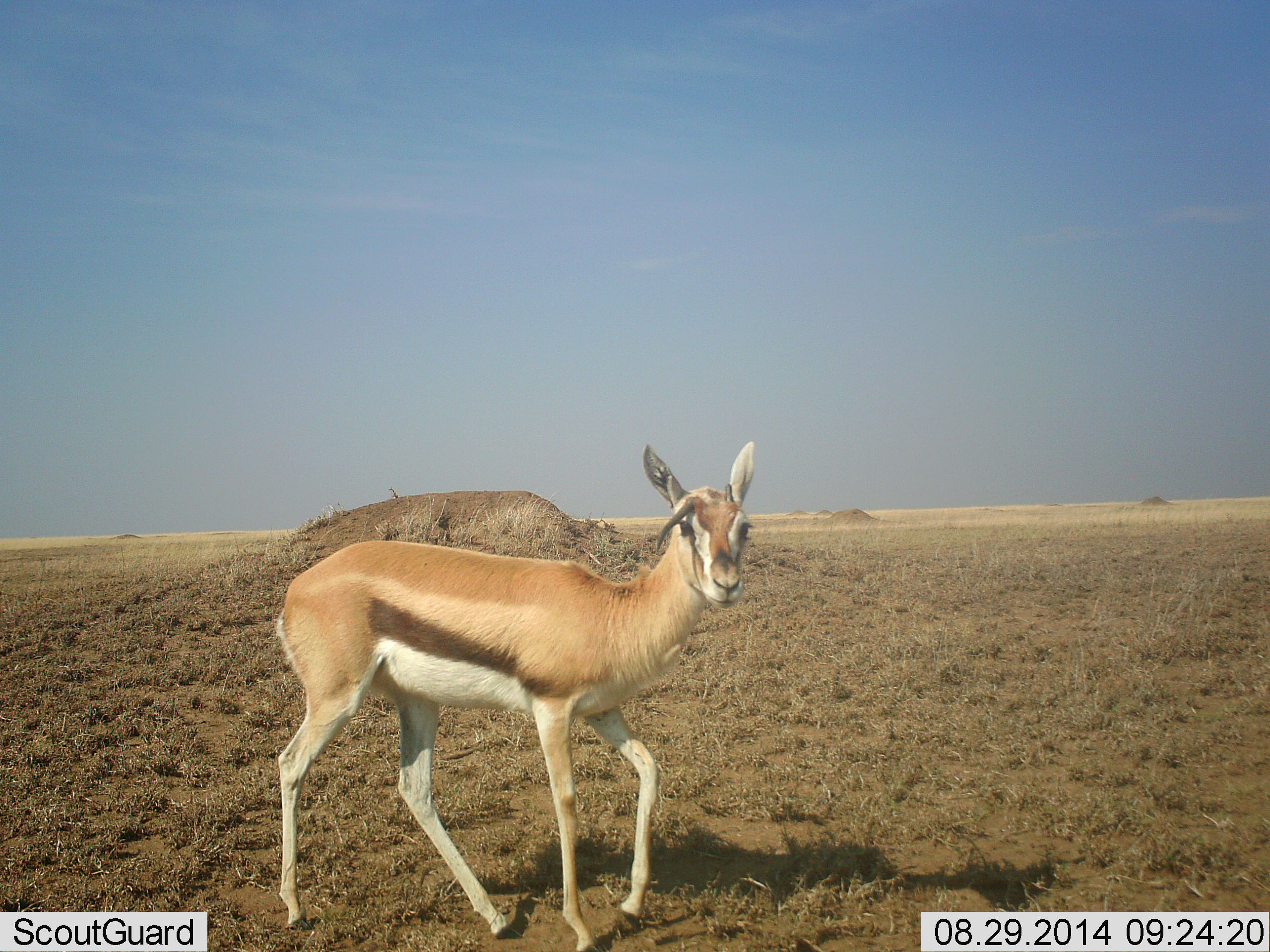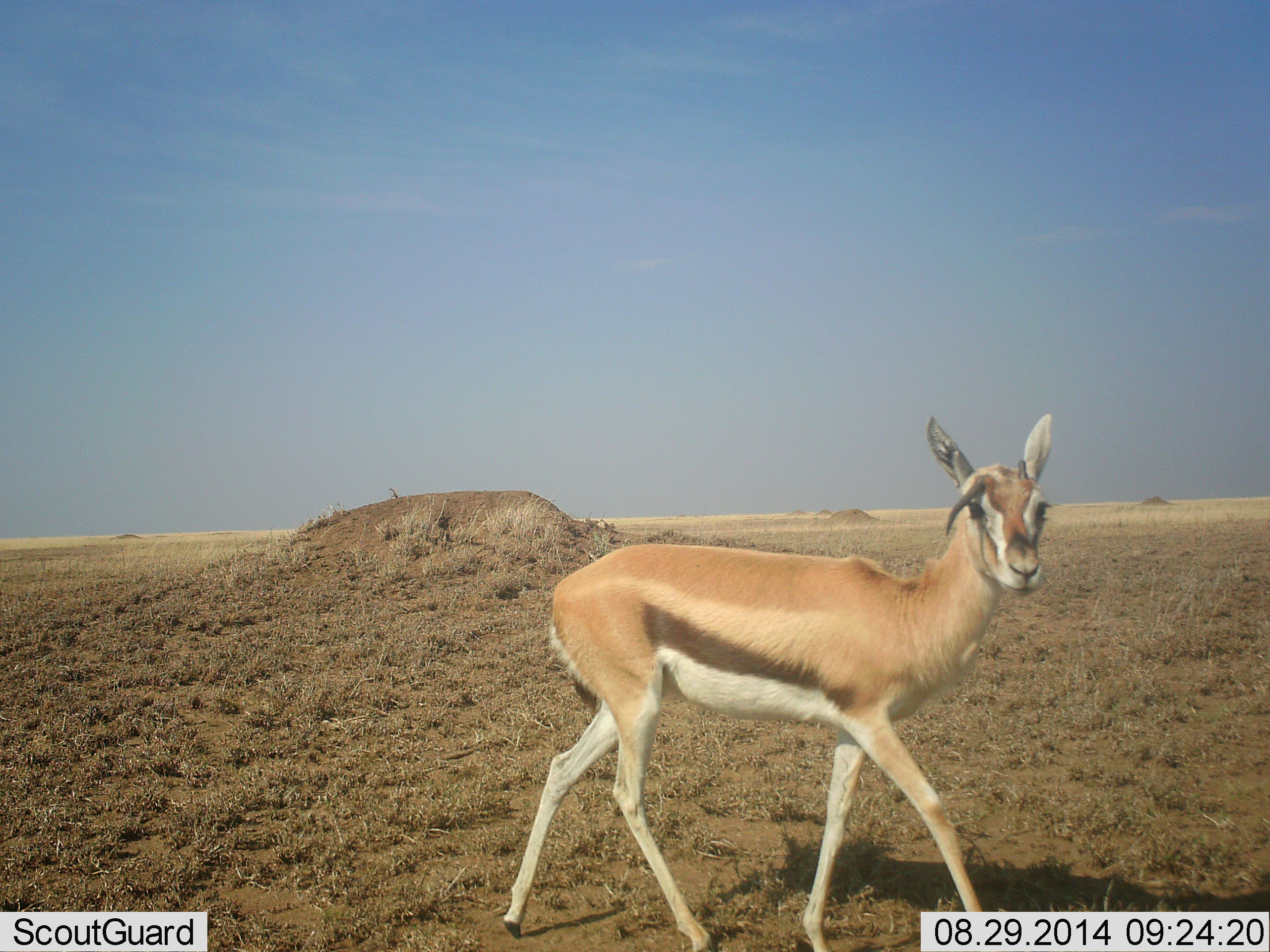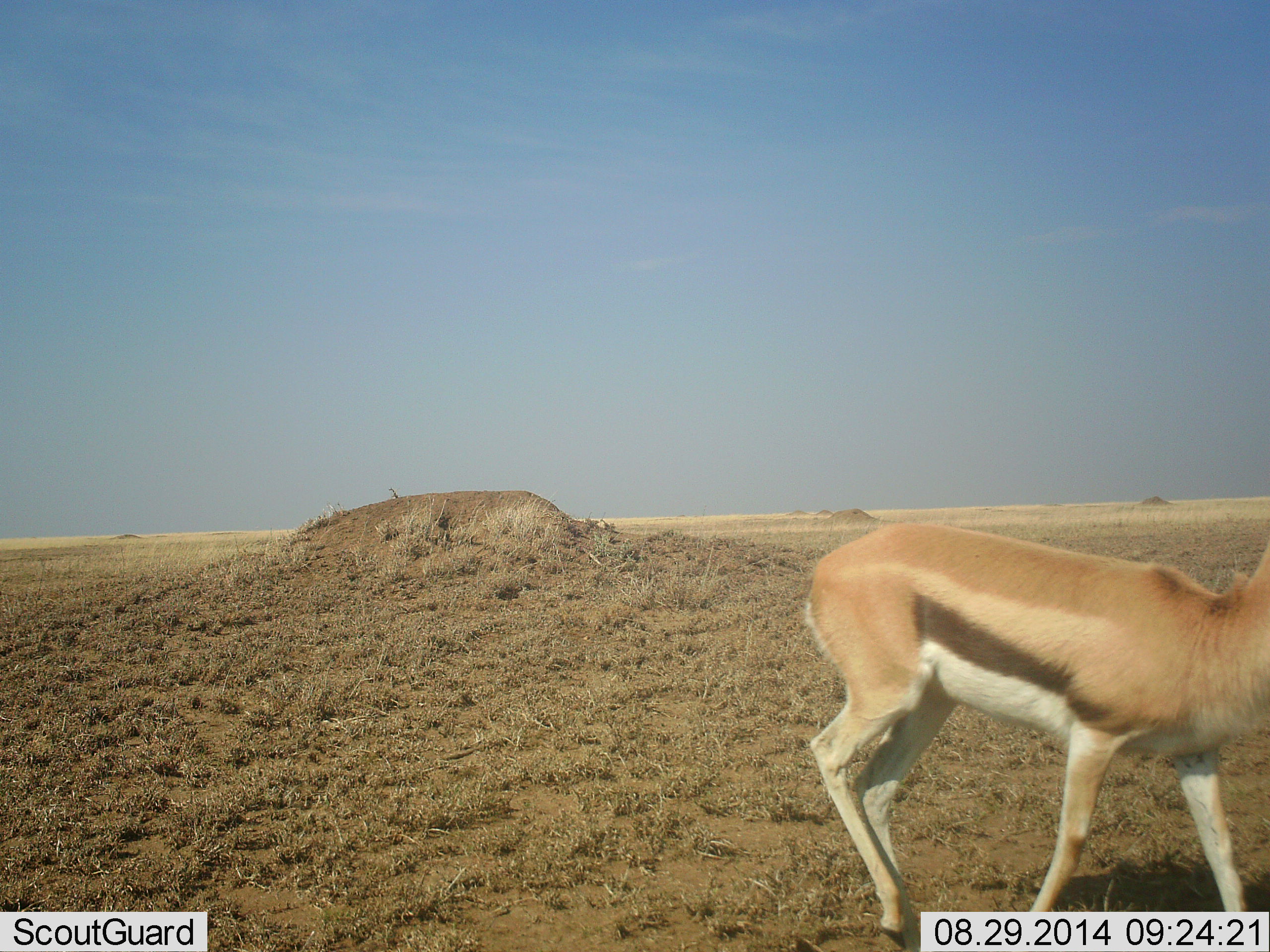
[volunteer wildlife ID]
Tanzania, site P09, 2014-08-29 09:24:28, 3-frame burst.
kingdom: Animalia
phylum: Chordata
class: Mammalia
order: Artiodactyla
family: Bovidae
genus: Eudorcas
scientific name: Eudorcas thomsonii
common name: thomson's gazelle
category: gazellethomsons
Gazellethomsons (thomson's gazelle) (Eudorcas thomsonii), count 1. Behavior (volunteer vote fractions): standing 40%, resting 0%, moving 60%, interacting 0%. Young present (vote fraction): 0%. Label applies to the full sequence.